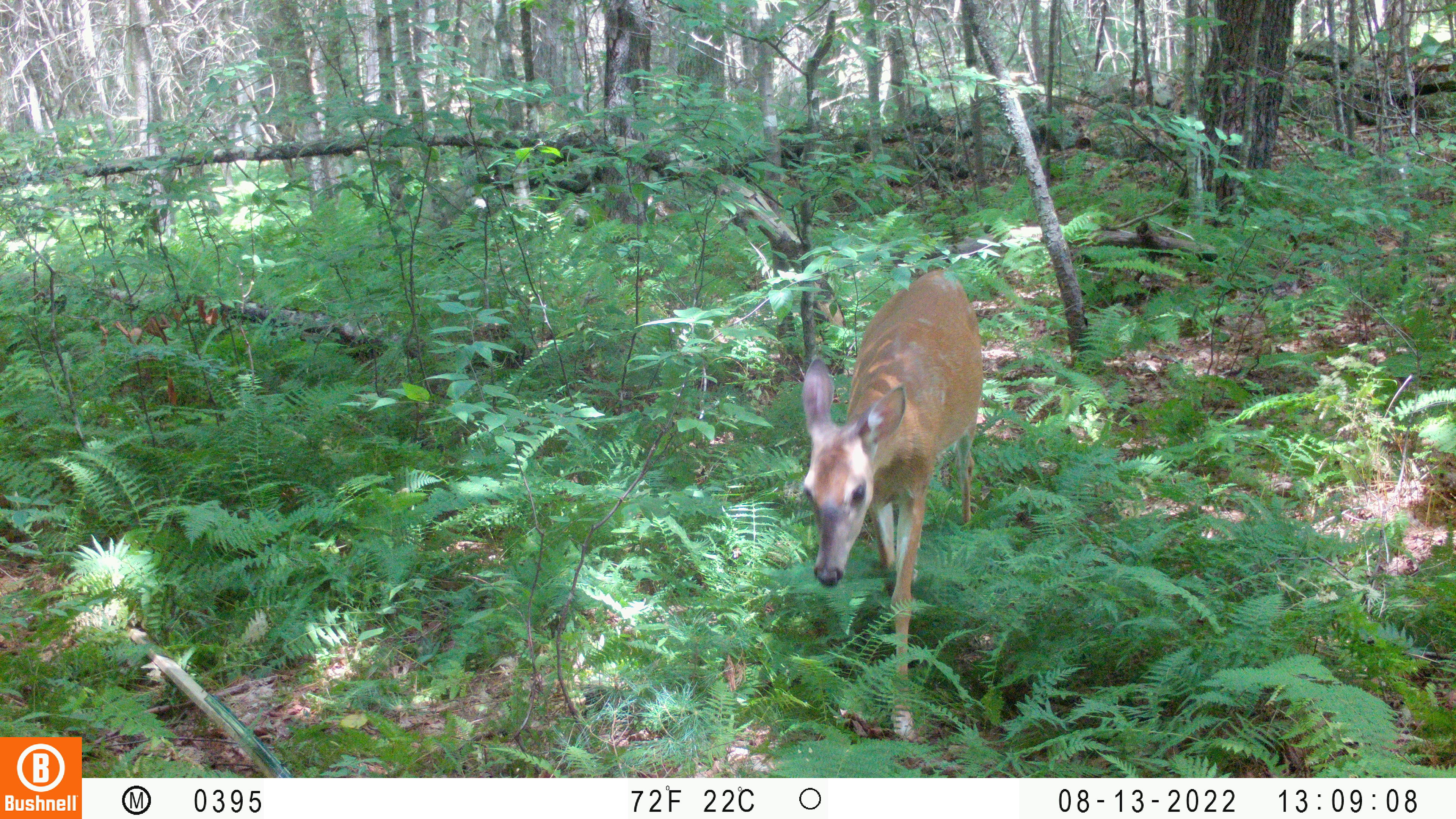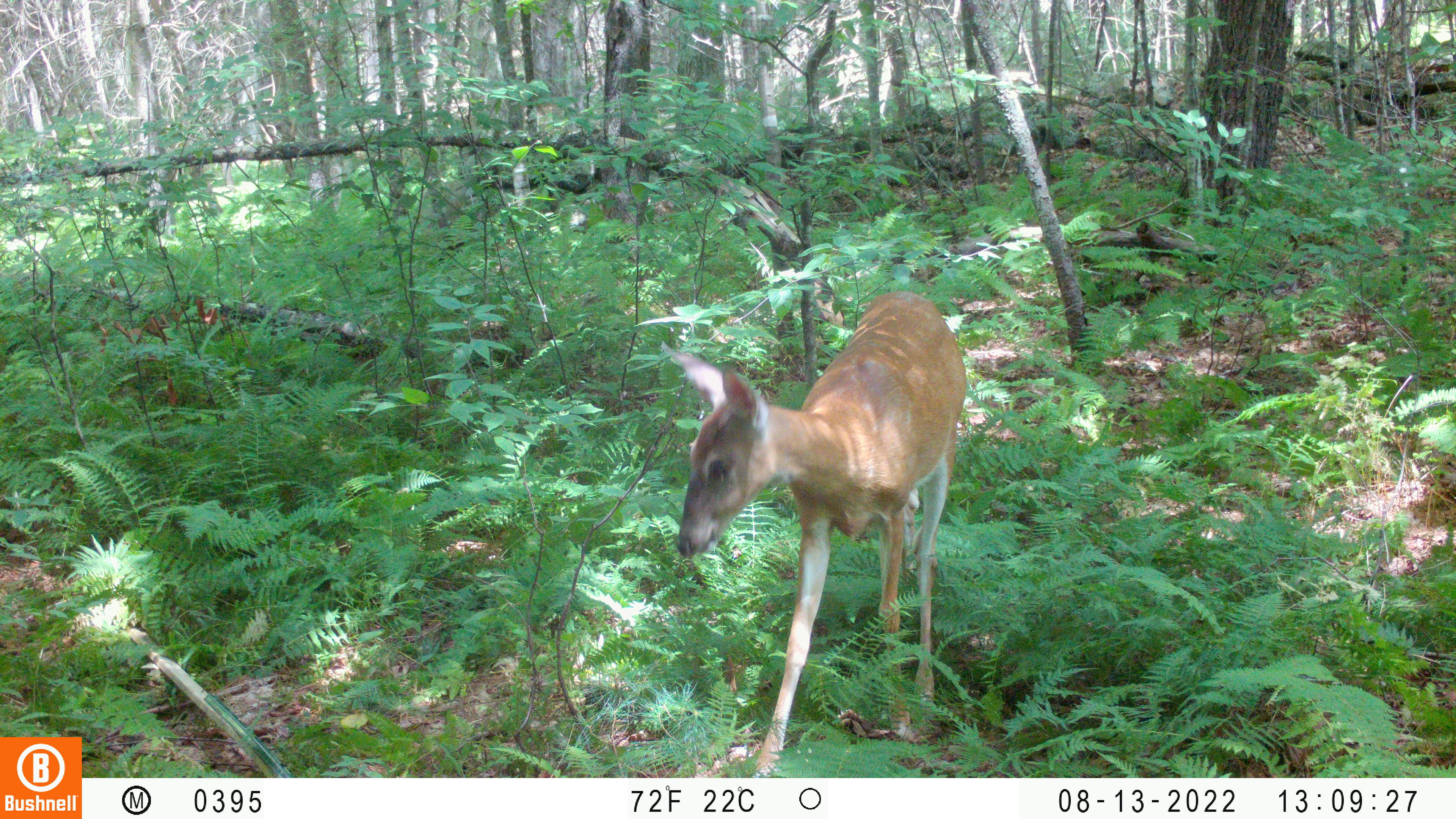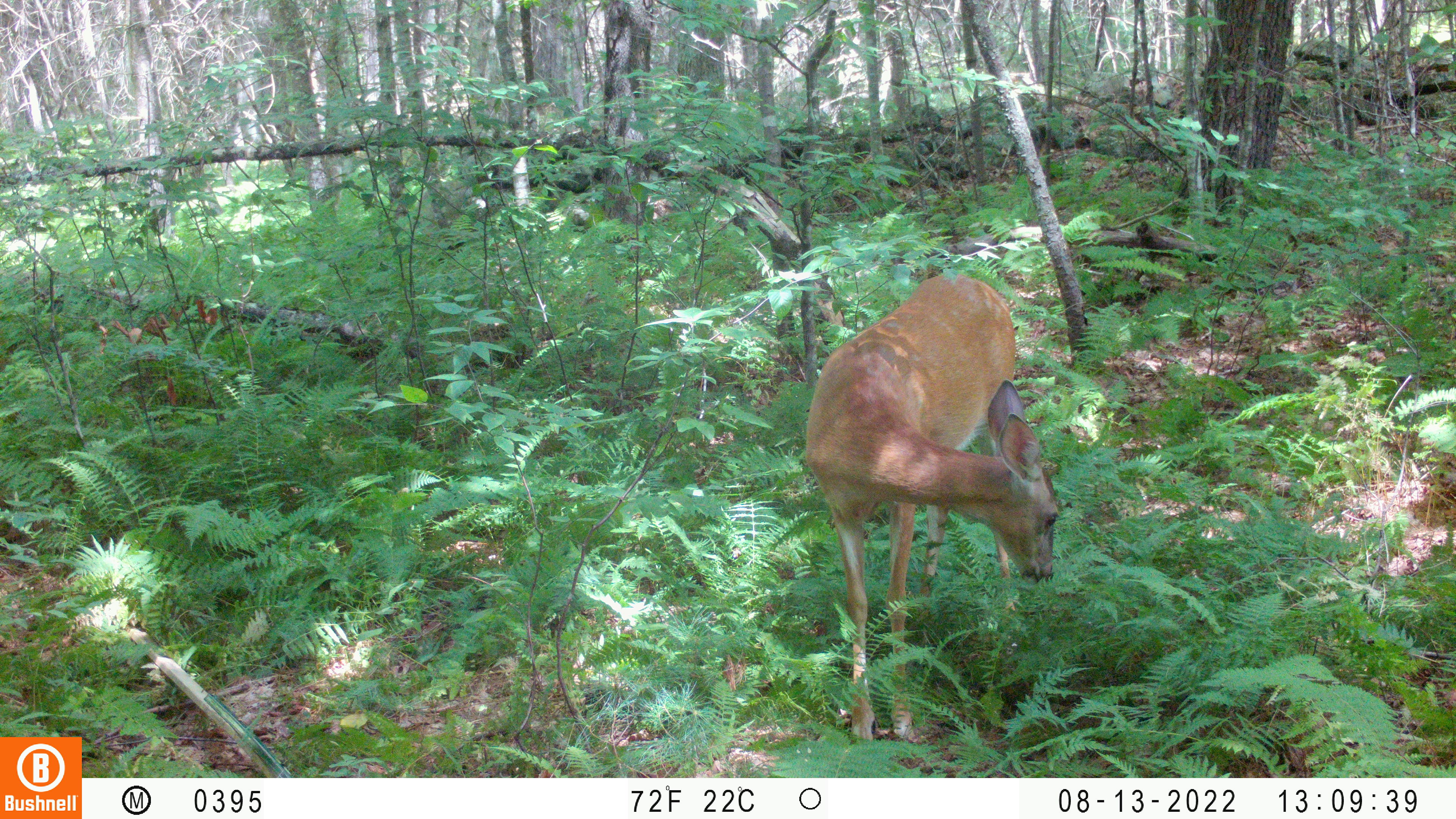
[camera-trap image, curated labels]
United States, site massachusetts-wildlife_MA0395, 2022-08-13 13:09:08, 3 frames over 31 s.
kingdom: Animalia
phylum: Chordata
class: Mammalia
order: Artiodactyla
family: Cervidae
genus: Odocoileus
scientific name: Odocoileus virginianus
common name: white-tailed deer